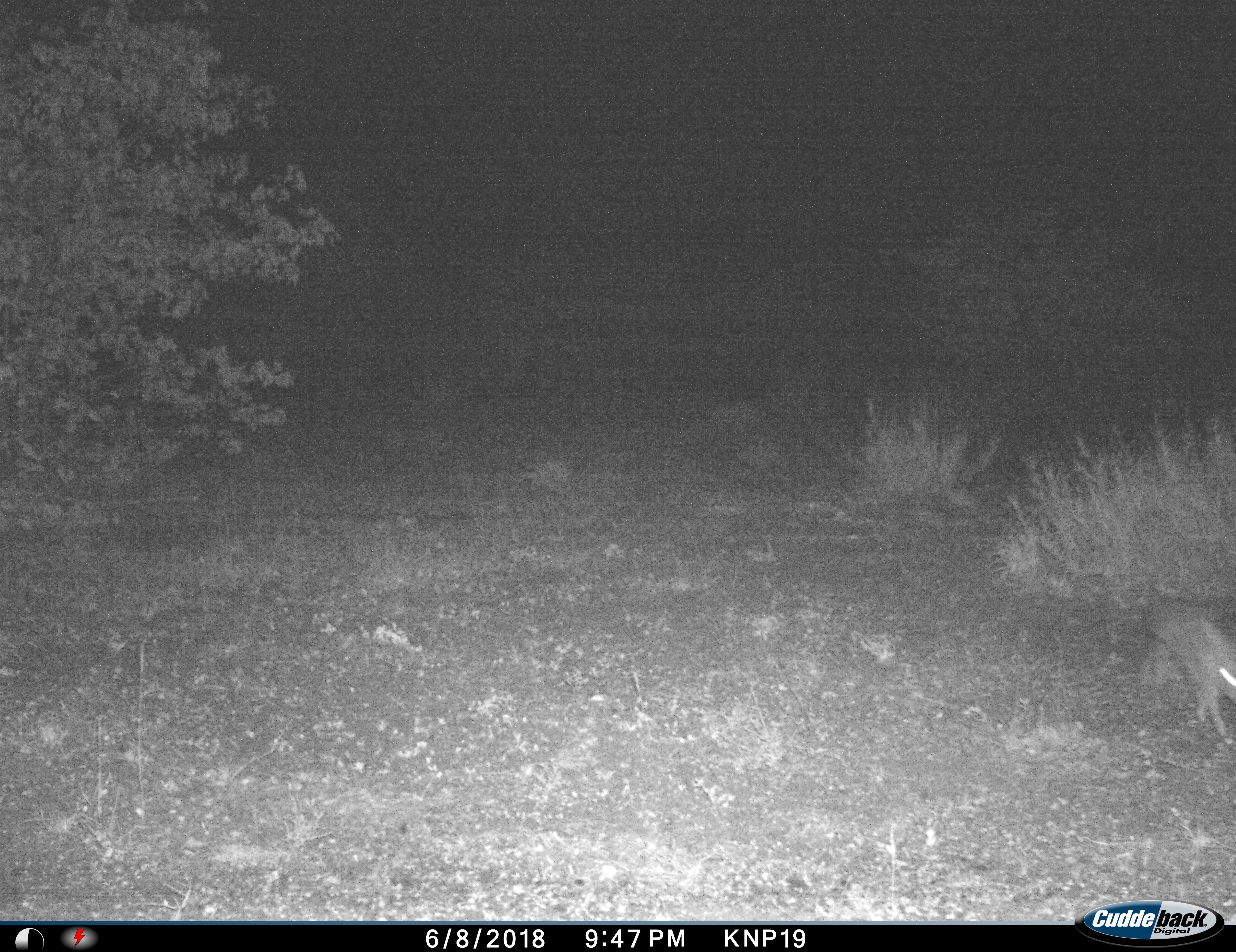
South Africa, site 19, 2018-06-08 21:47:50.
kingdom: Animalia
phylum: Chordata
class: Mammalia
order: Carnivora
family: Canidae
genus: Otocyon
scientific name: Otocyon megalotis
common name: bat-eared fox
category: foxbateared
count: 1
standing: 20%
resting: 0%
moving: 80%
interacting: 0%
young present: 0%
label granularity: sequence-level